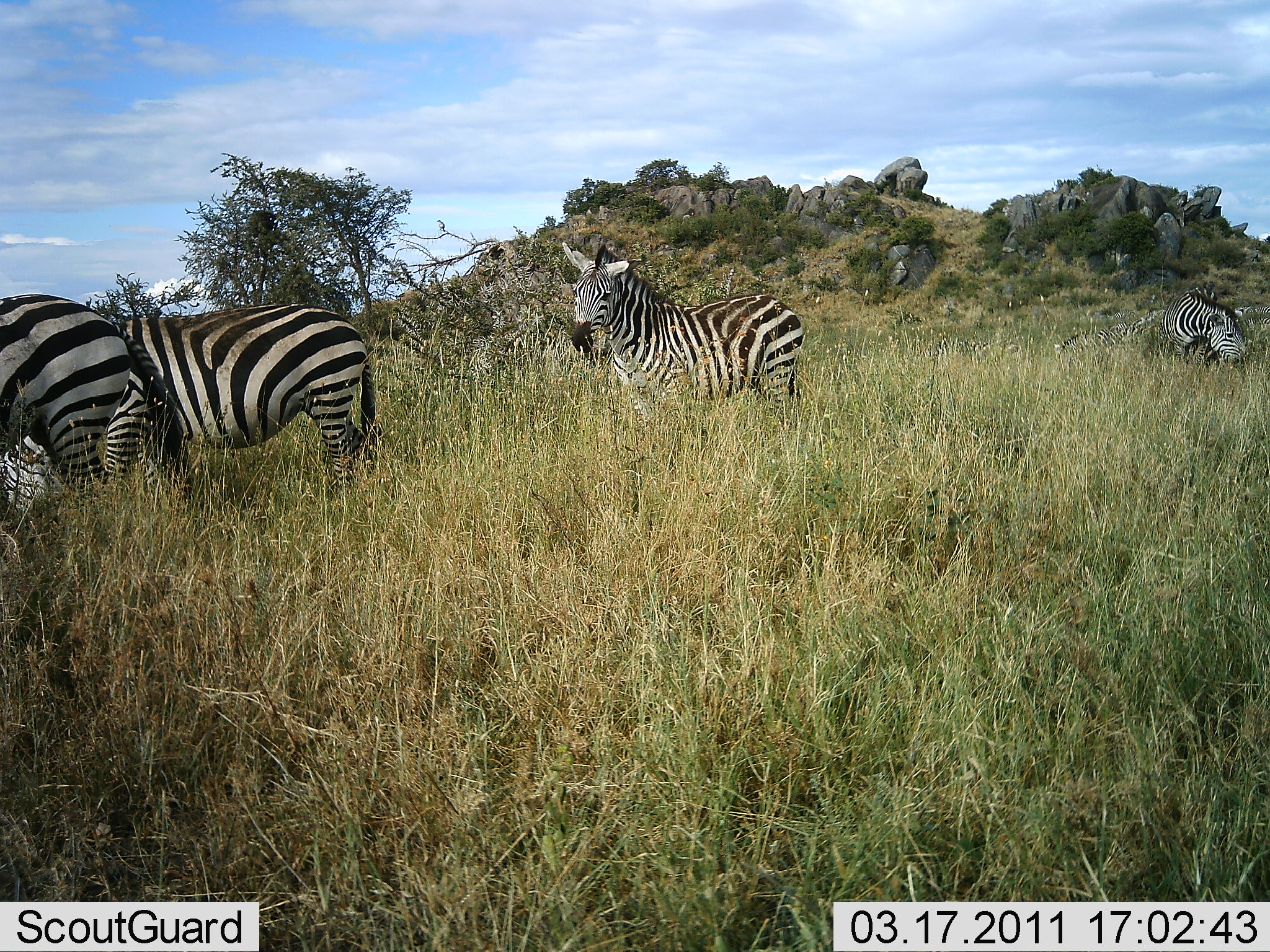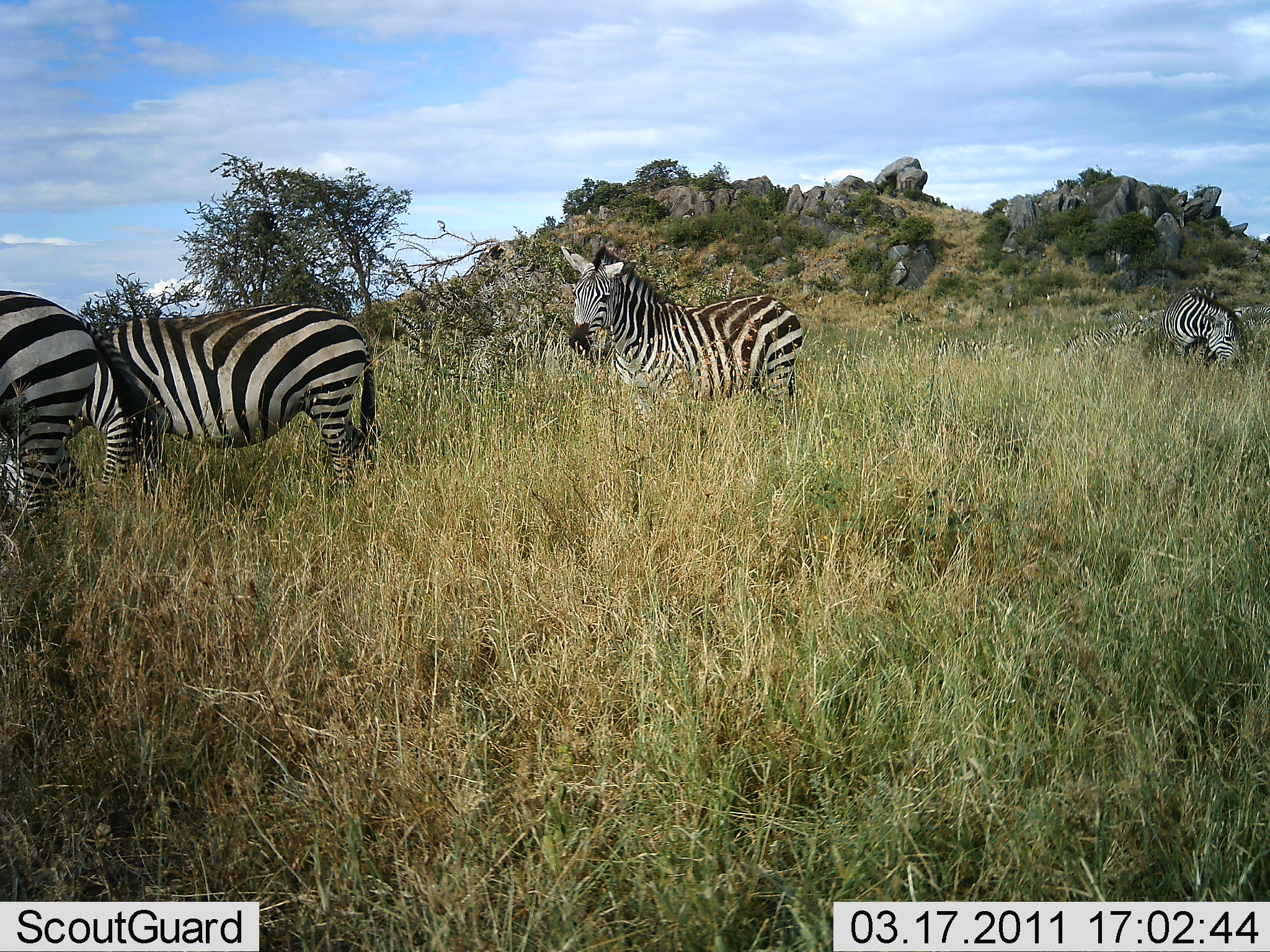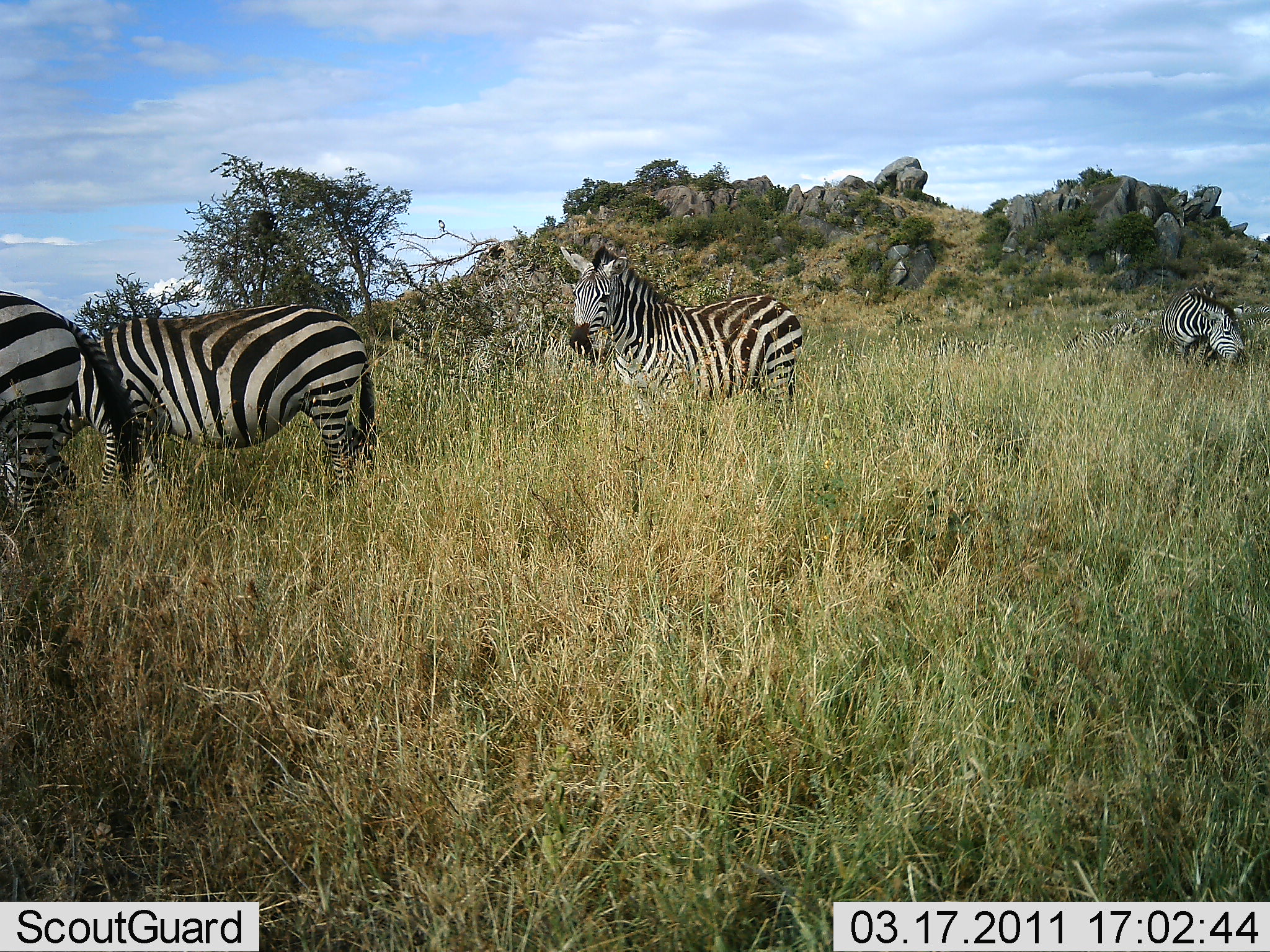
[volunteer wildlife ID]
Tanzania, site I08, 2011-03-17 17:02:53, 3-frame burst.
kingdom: Animalia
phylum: Chordata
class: Mammalia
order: Perissodactyla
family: Equidae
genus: Equus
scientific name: Equus quagga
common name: plains zebra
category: zebra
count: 4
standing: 90%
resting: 0%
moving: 10%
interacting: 0%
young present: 0%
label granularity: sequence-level